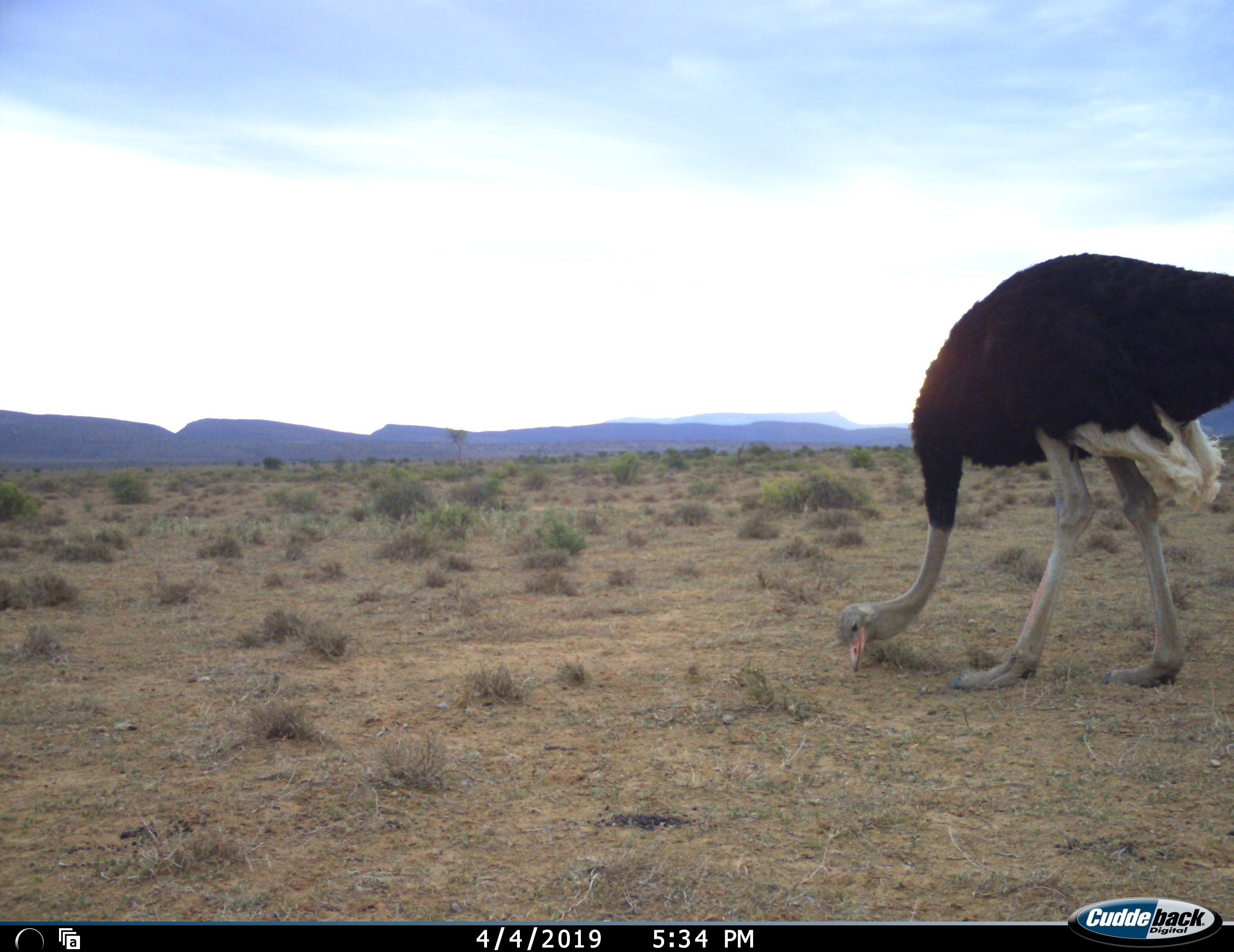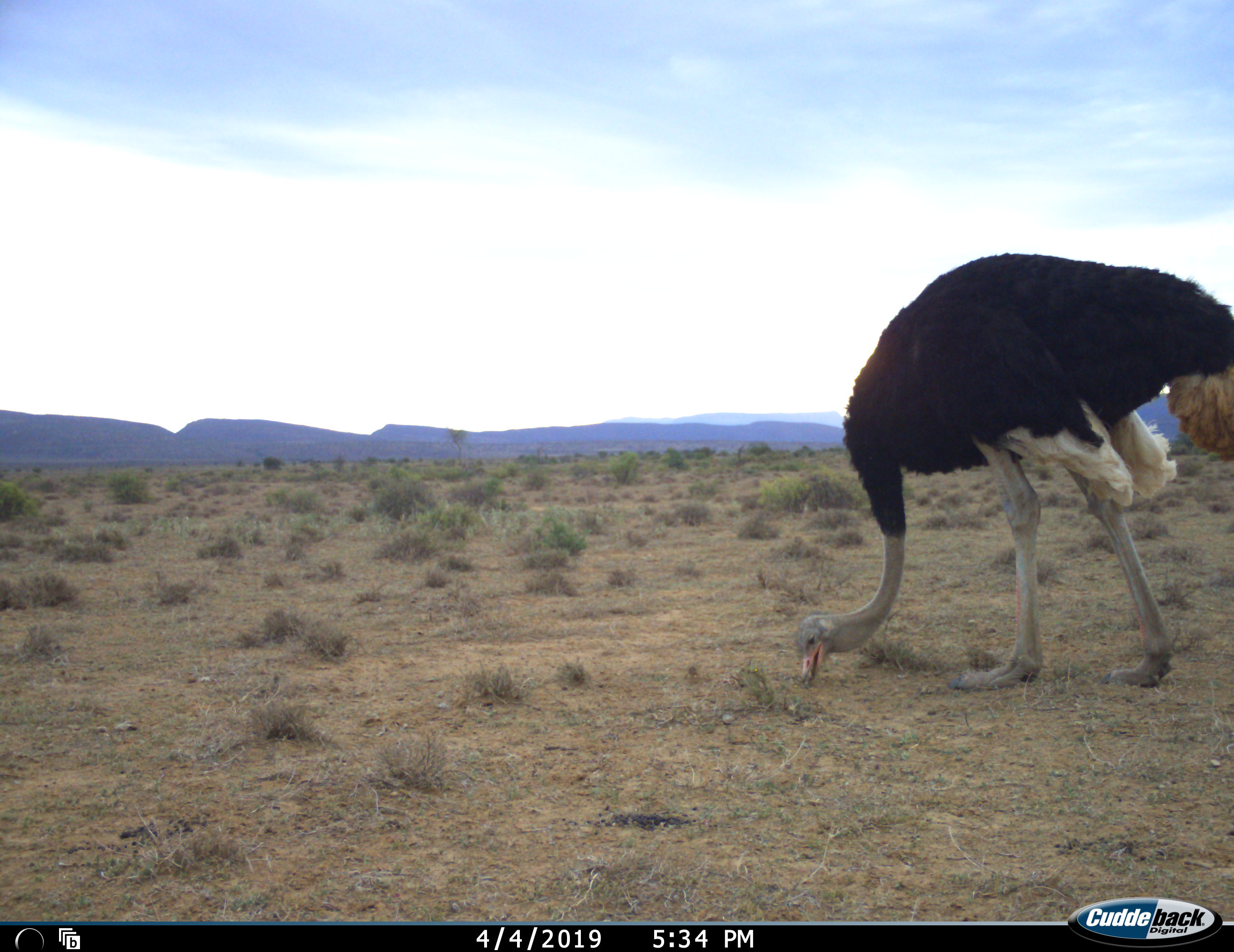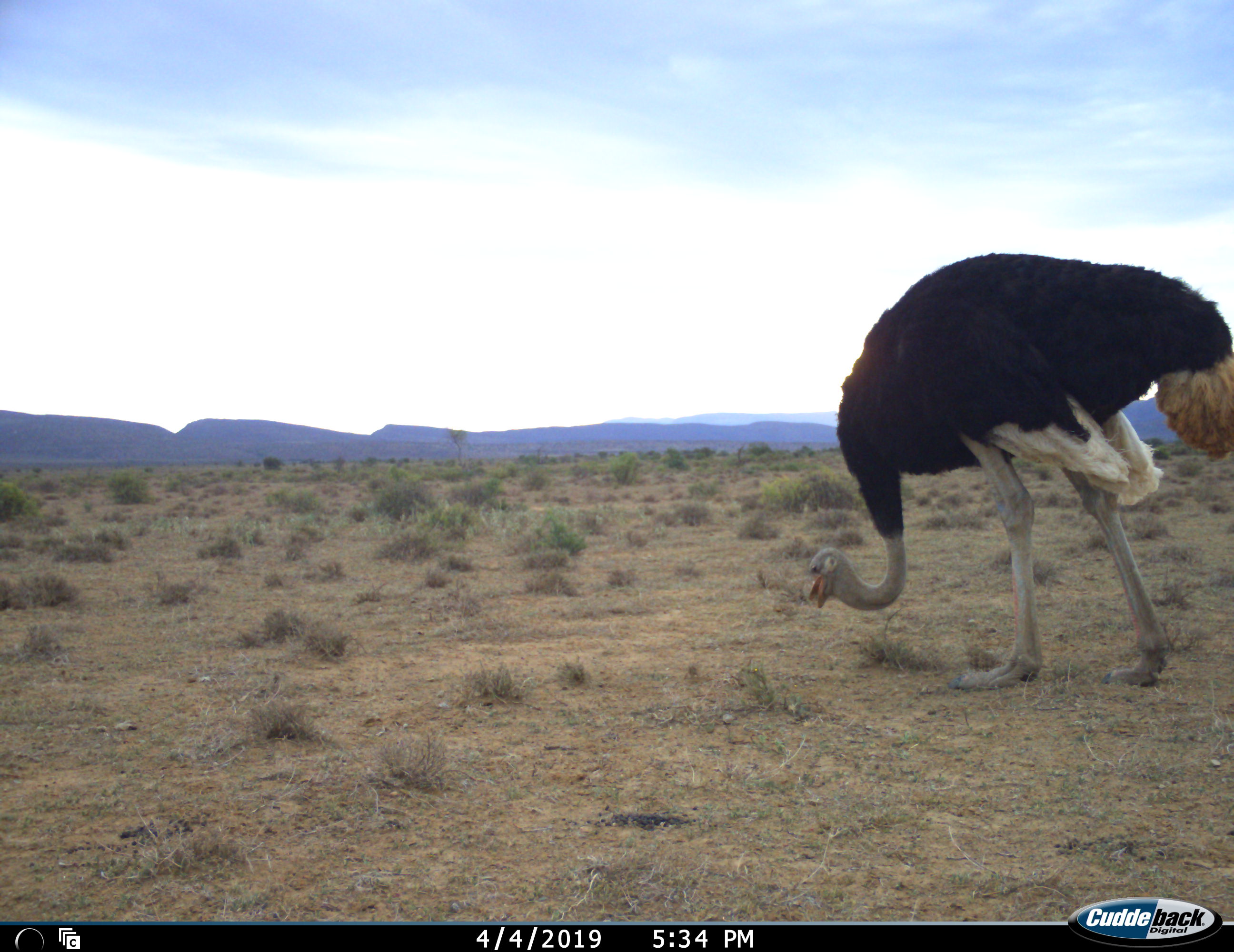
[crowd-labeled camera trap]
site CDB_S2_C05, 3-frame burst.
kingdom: Animalia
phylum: Chordata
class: Aves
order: Struthioniformes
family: Struthionidae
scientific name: Struthionidae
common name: ostrich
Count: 1.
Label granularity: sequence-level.